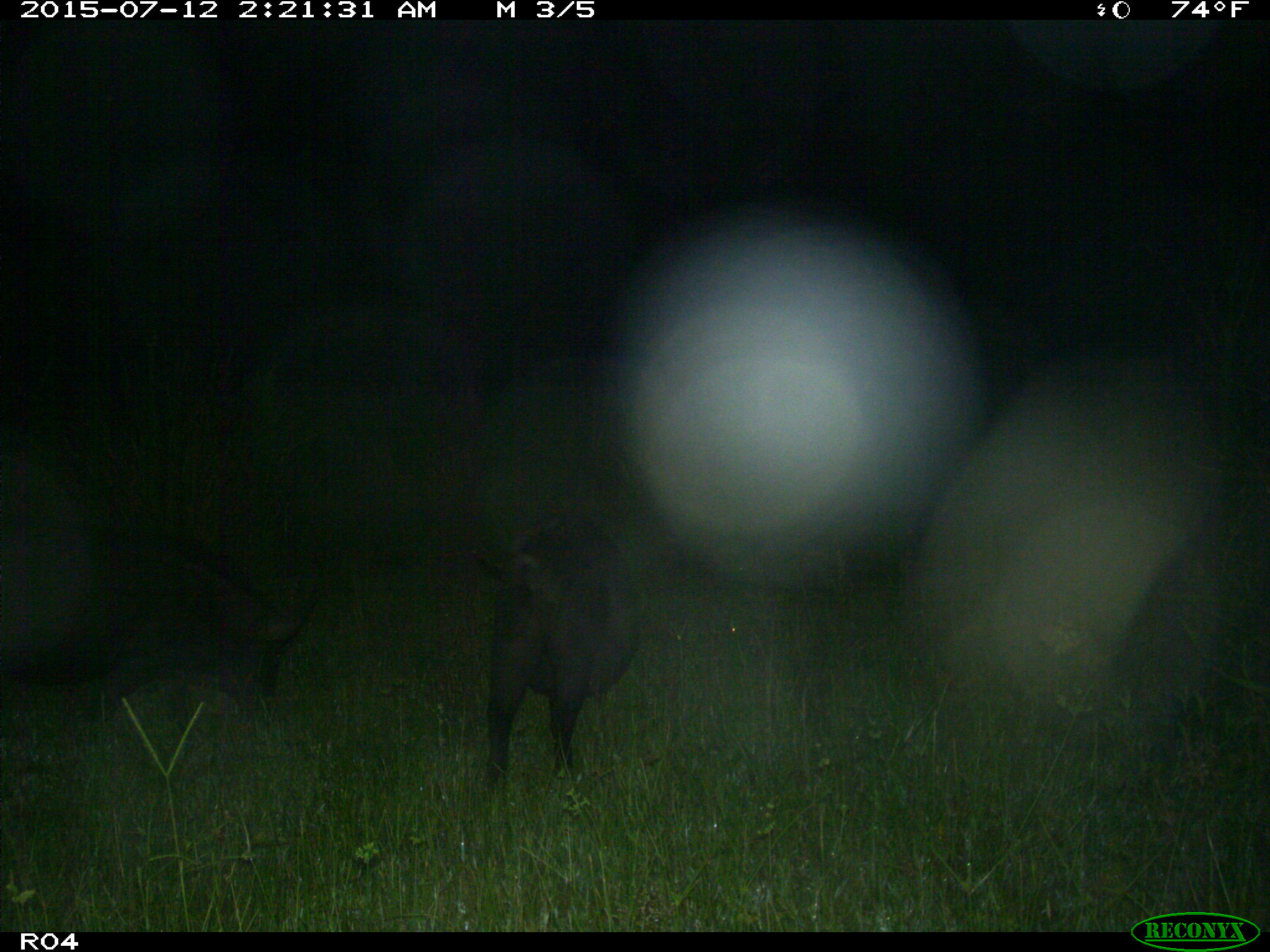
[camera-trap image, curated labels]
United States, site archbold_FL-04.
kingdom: Animalia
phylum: Chordata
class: Mammalia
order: Artiodactyla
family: Suidae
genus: Sus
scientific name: Sus scrofa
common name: wild boar